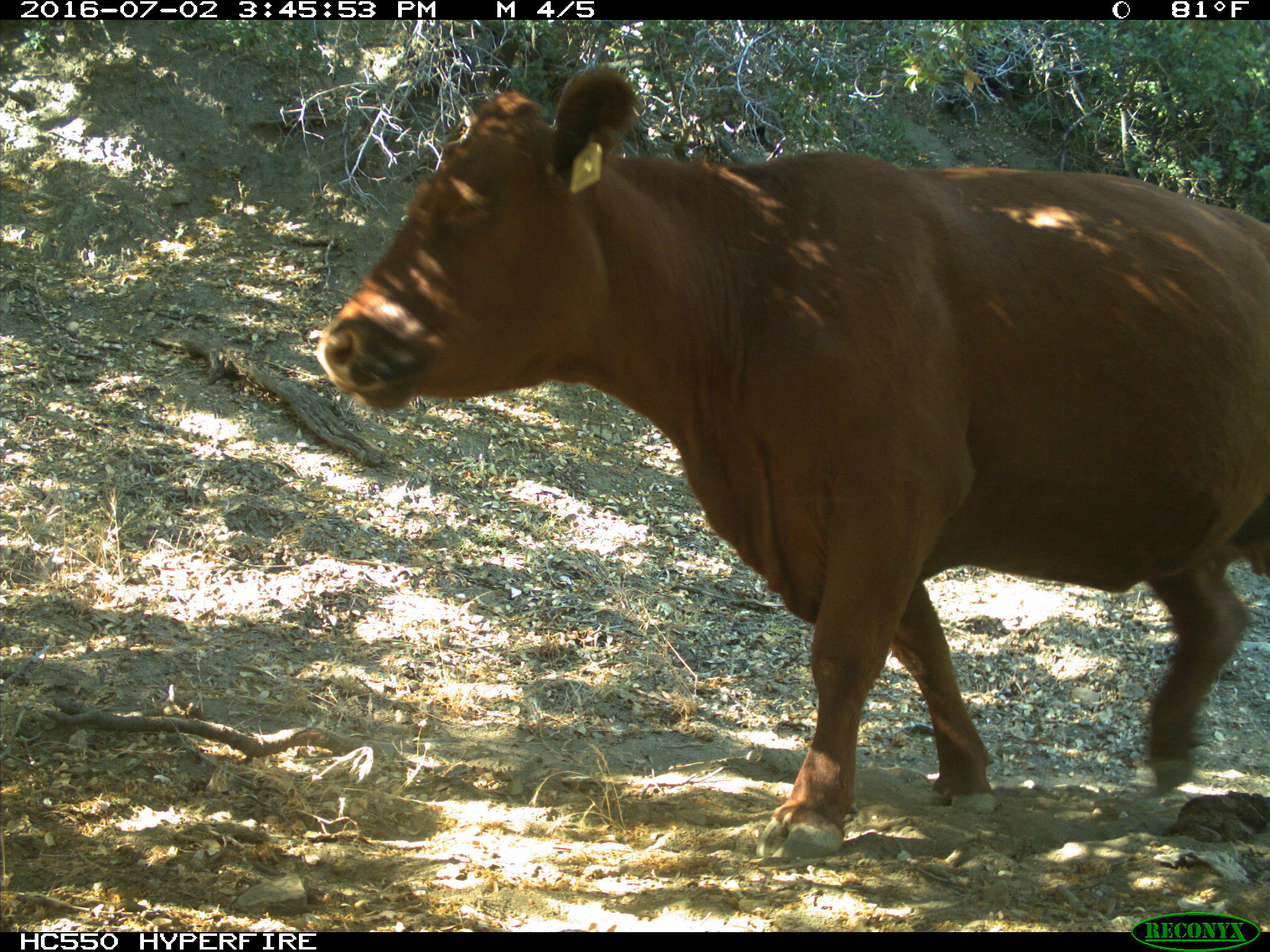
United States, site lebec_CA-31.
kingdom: Animalia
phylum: Chordata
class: Mammalia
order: Artiodactyla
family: Bovidae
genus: Bos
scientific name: Bos taurus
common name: domestic cow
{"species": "Bos taurus (domestic cow)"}